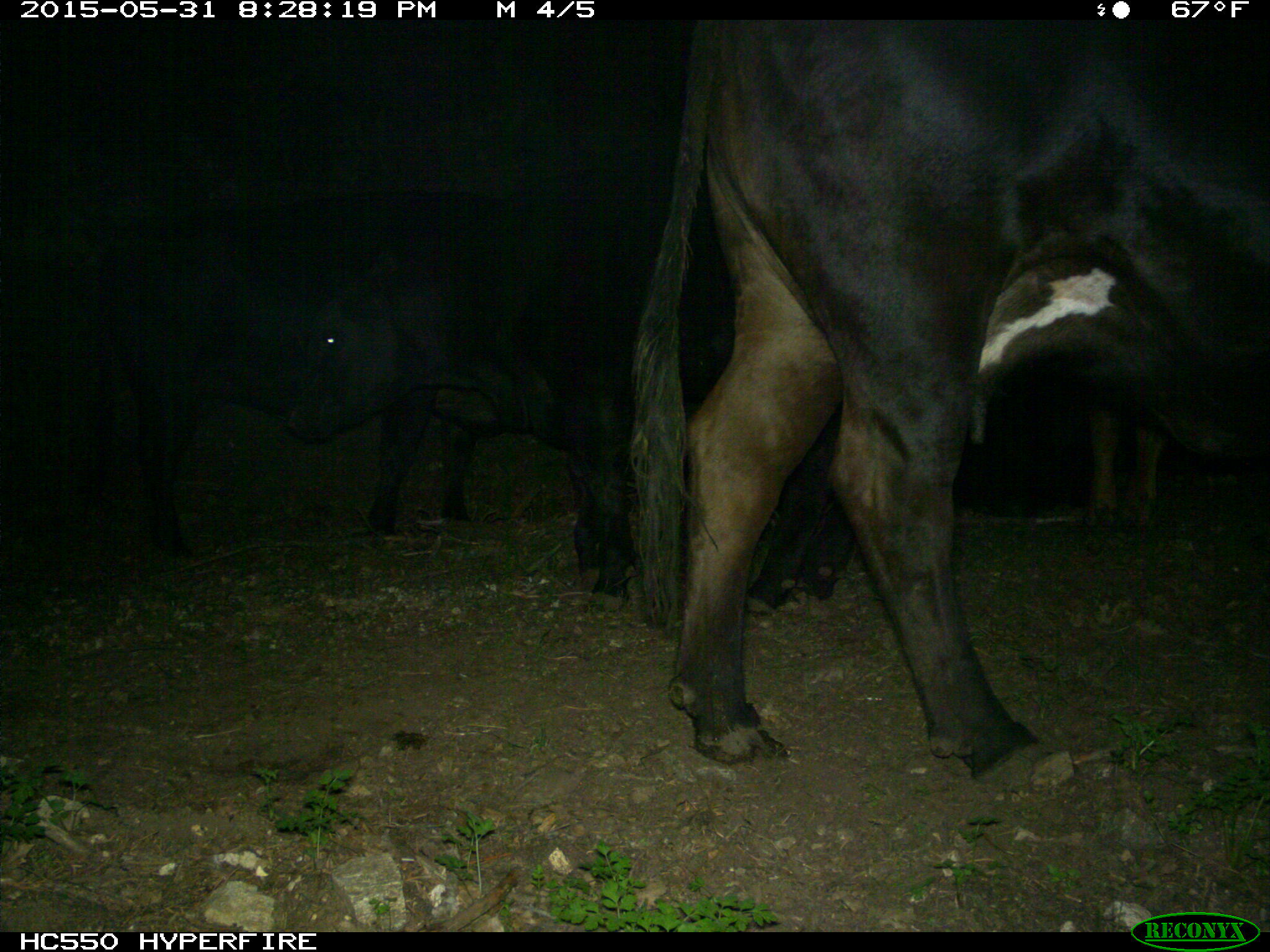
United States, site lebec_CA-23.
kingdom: Animalia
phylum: Chordata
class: Mammalia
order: Artiodactyla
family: Bovidae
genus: Bos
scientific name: Bos taurus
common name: domestic cow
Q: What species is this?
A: Bos taurus (domestic cow).